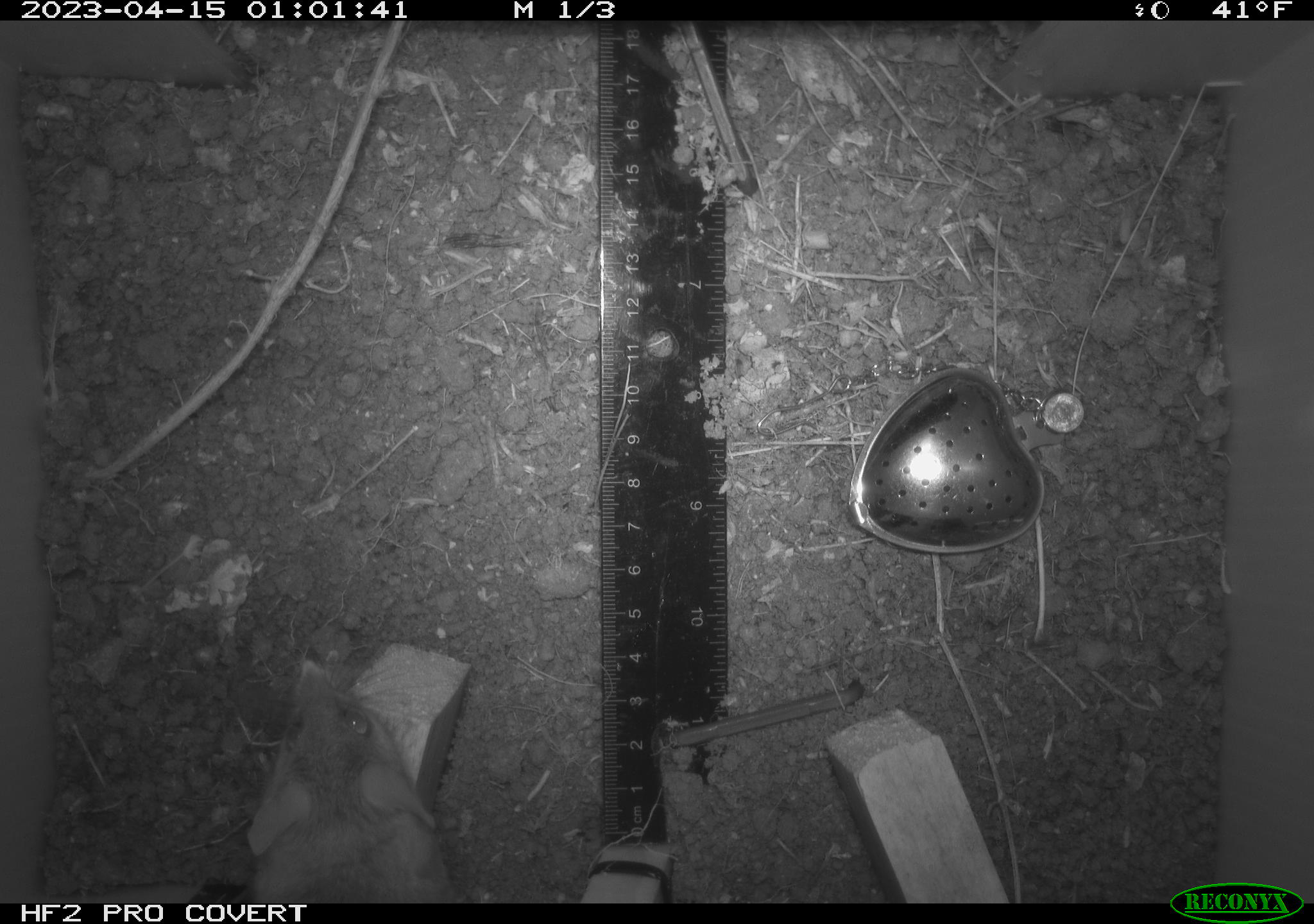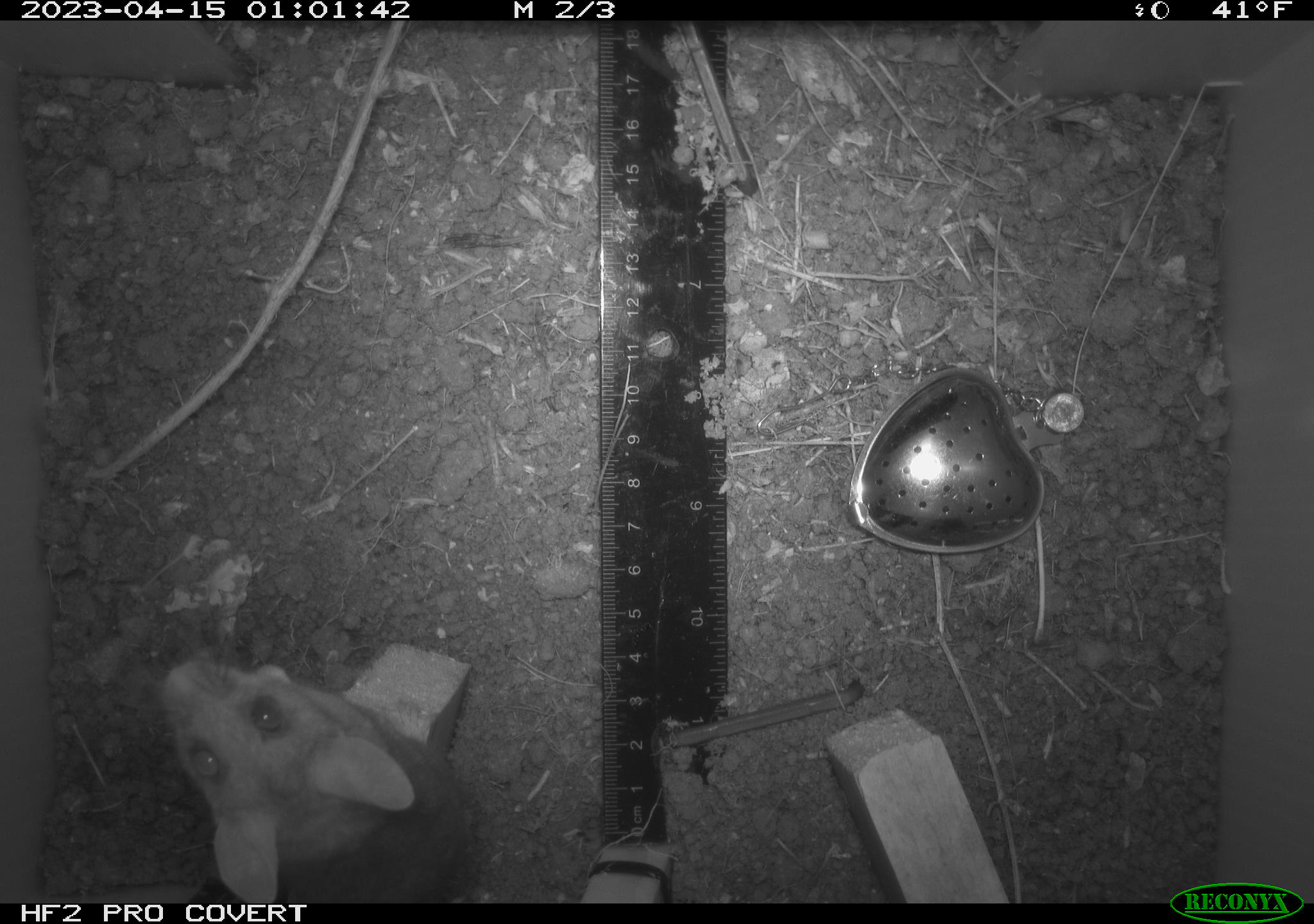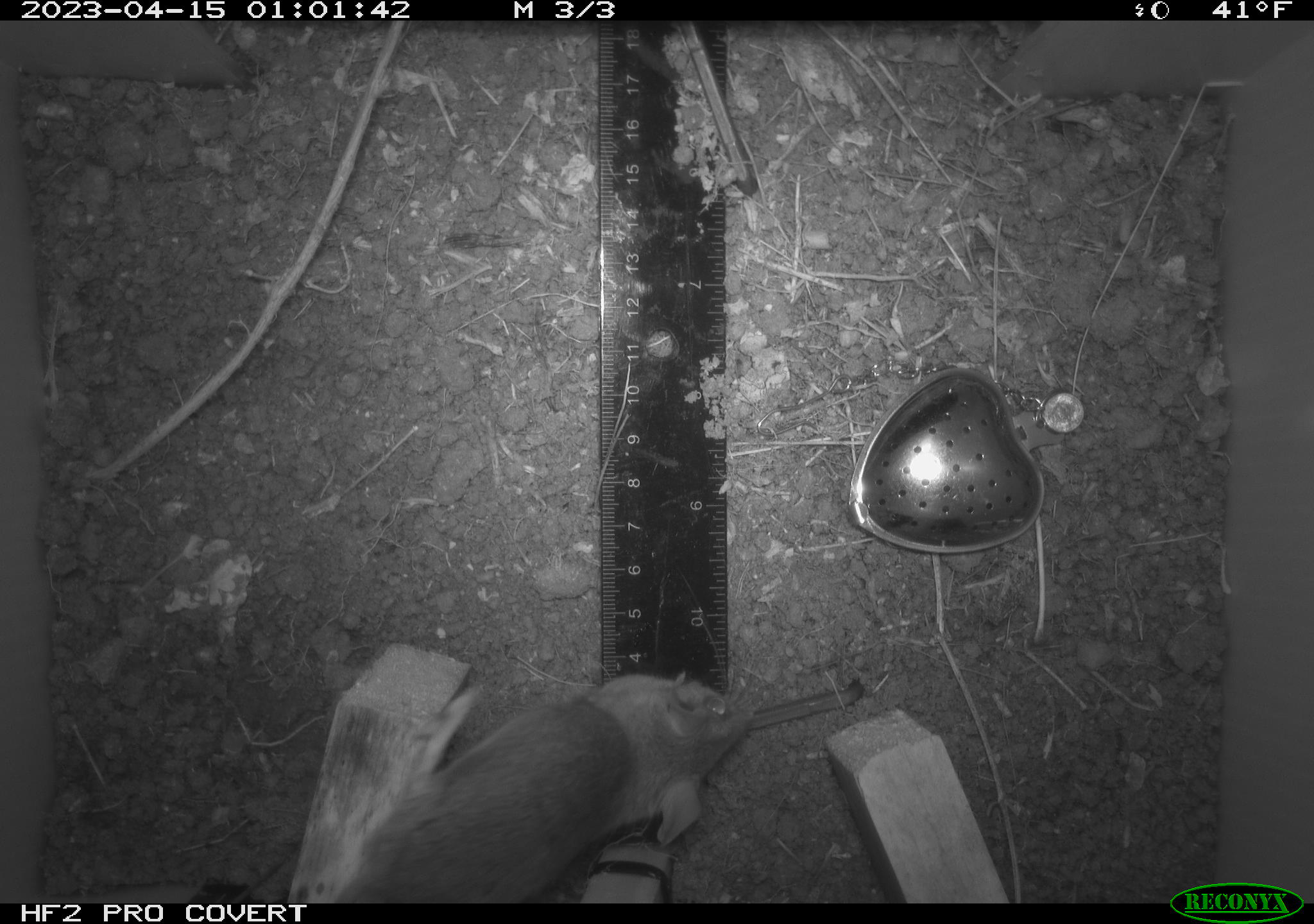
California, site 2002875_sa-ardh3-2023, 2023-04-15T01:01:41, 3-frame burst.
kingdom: Animalia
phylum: Chordata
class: Mammalia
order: Rodentia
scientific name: Rodentia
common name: mouse species